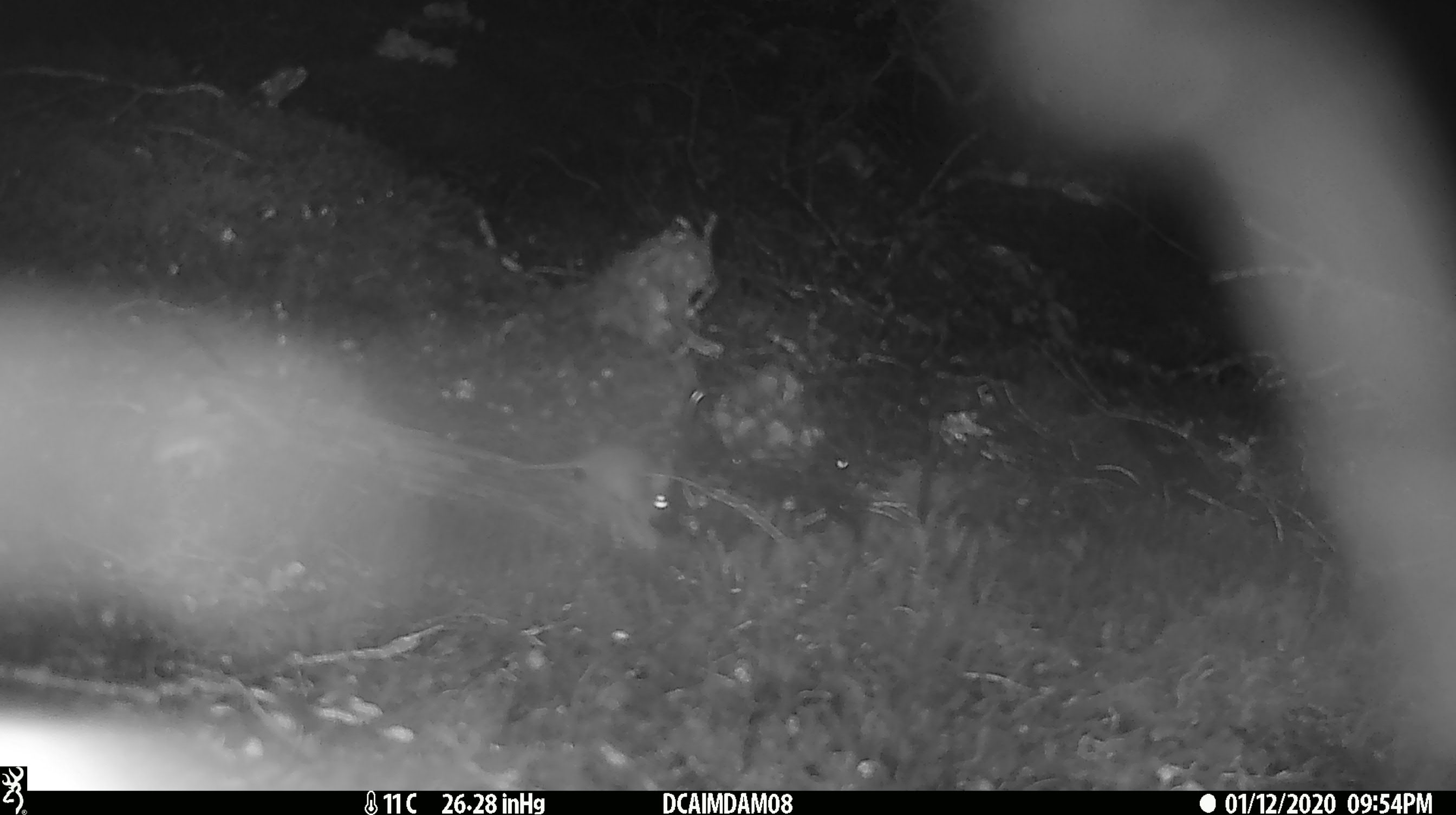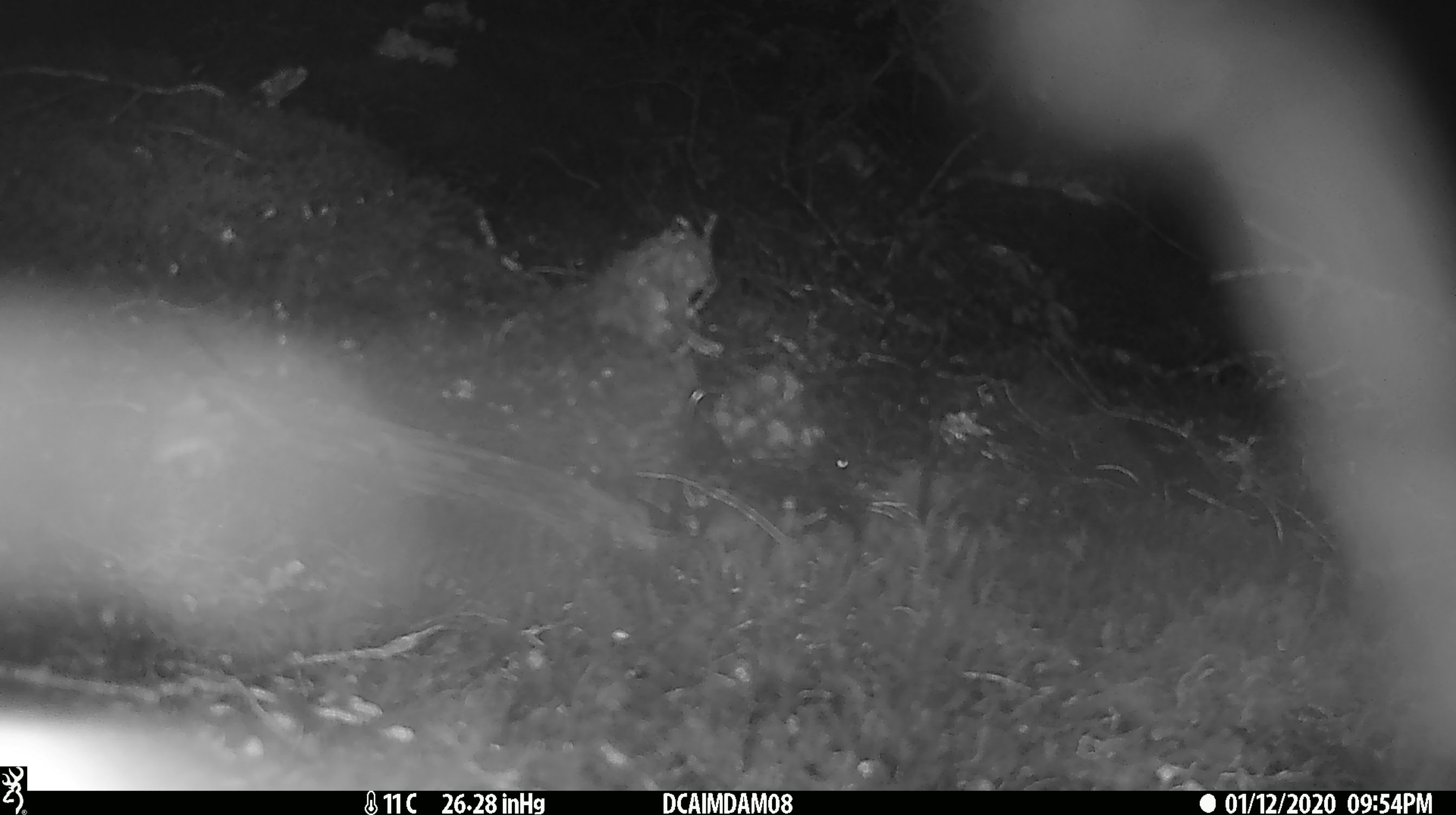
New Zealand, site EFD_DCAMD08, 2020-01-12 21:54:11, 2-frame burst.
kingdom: Animalia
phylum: Chordata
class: Mammalia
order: Rodentia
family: Muridae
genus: Mus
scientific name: Mus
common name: mouse